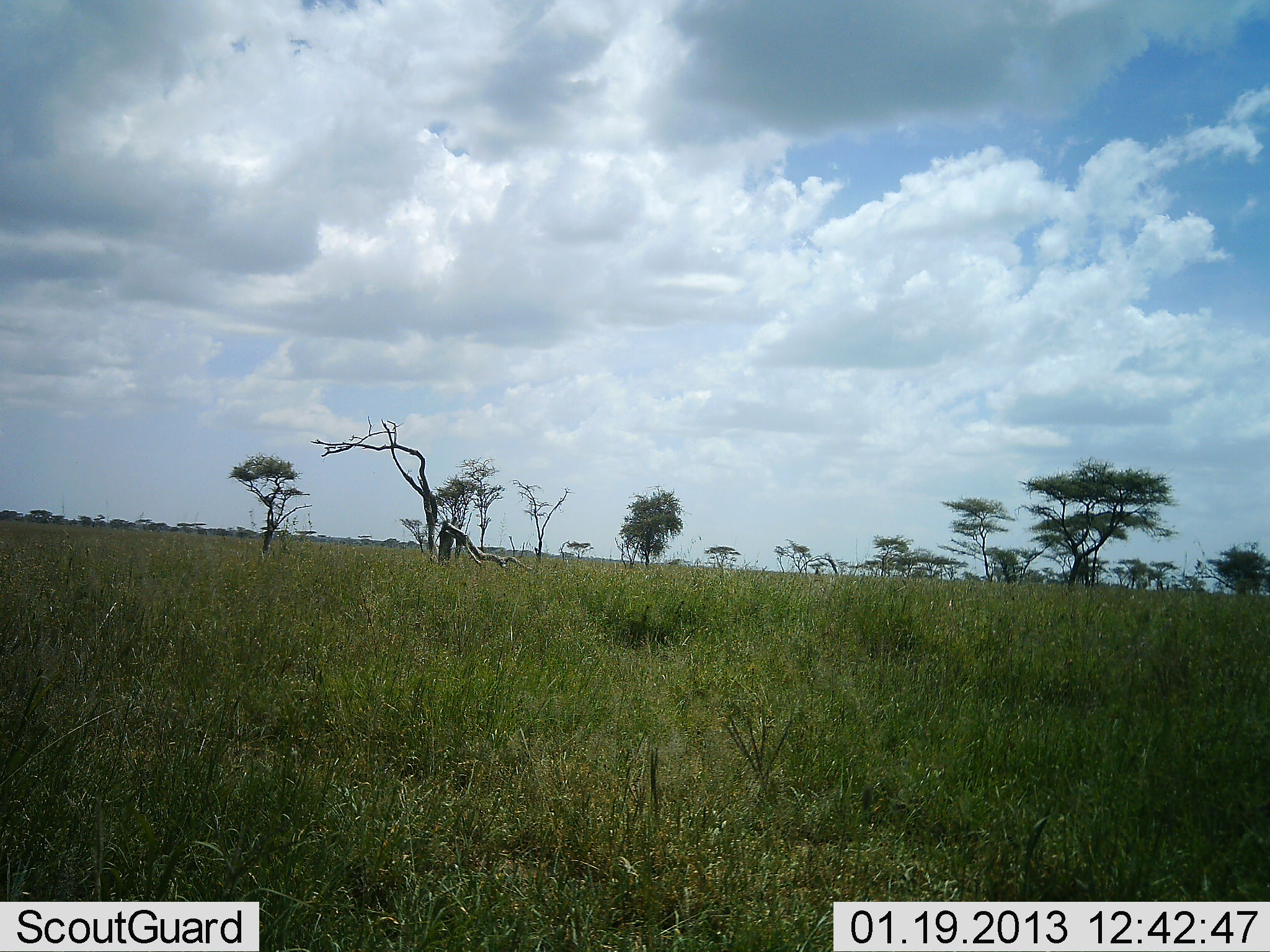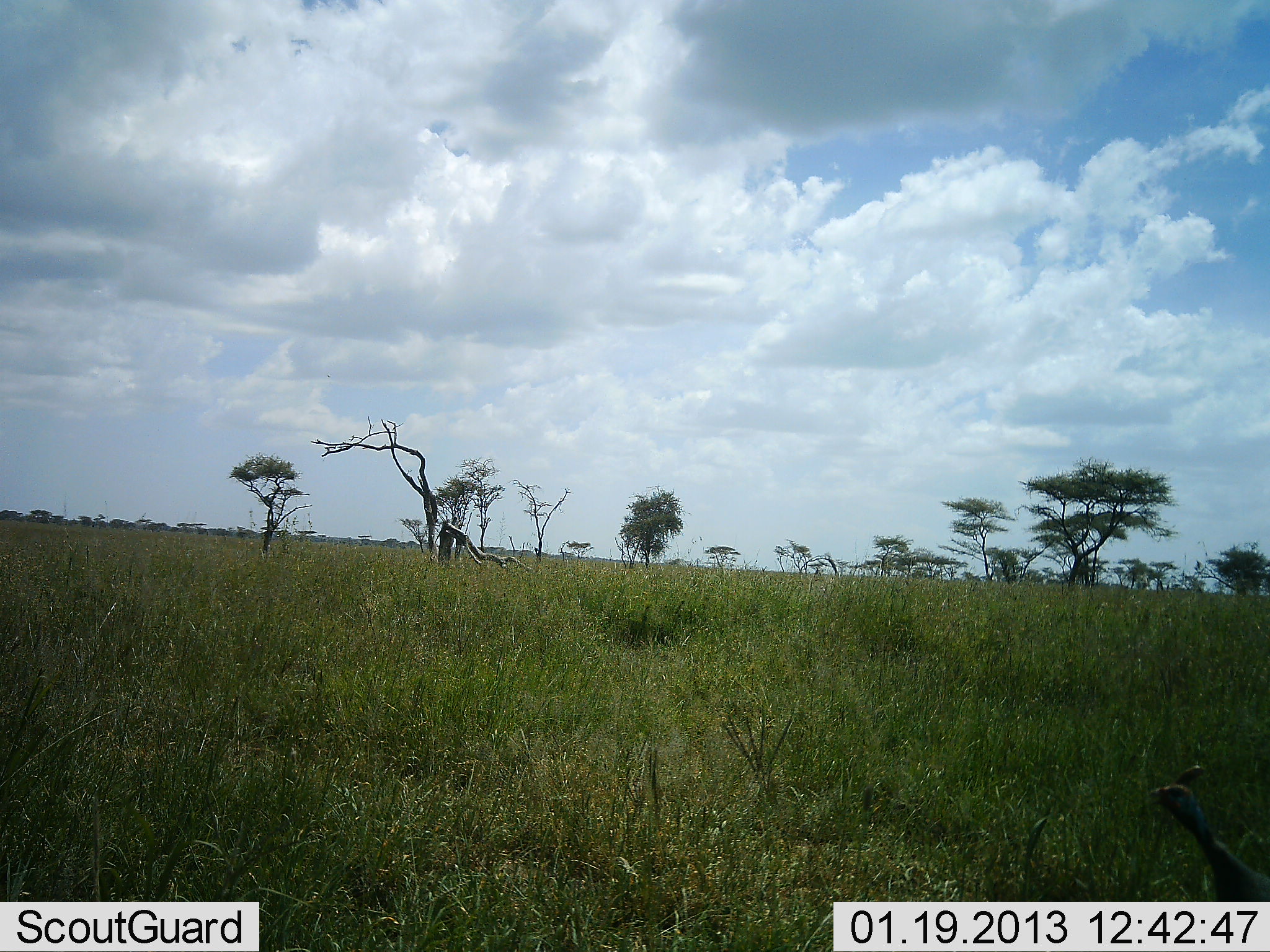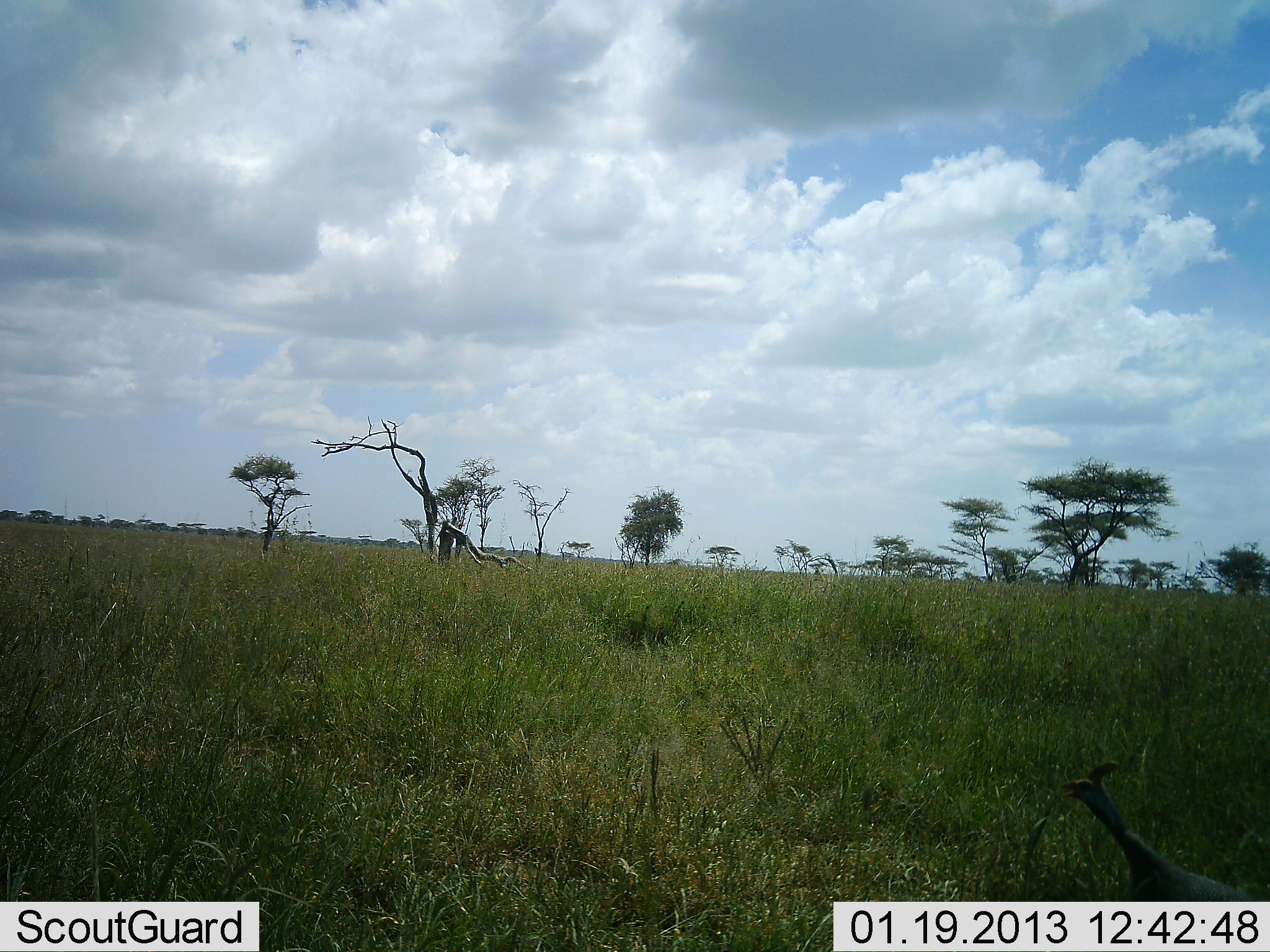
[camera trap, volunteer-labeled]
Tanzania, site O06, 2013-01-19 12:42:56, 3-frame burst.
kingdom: Animalia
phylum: Chordata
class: Aves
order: Galliformes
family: Numididae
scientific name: Numididae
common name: guinea fowl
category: guineafowl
Guineafowl (guinea fowl) (Numididae), count 1. Behavior (volunteer vote fractions): standing 17%, resting 0%, moving 86%, interacting 0%. Young present (vote fraction): 0%. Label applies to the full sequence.